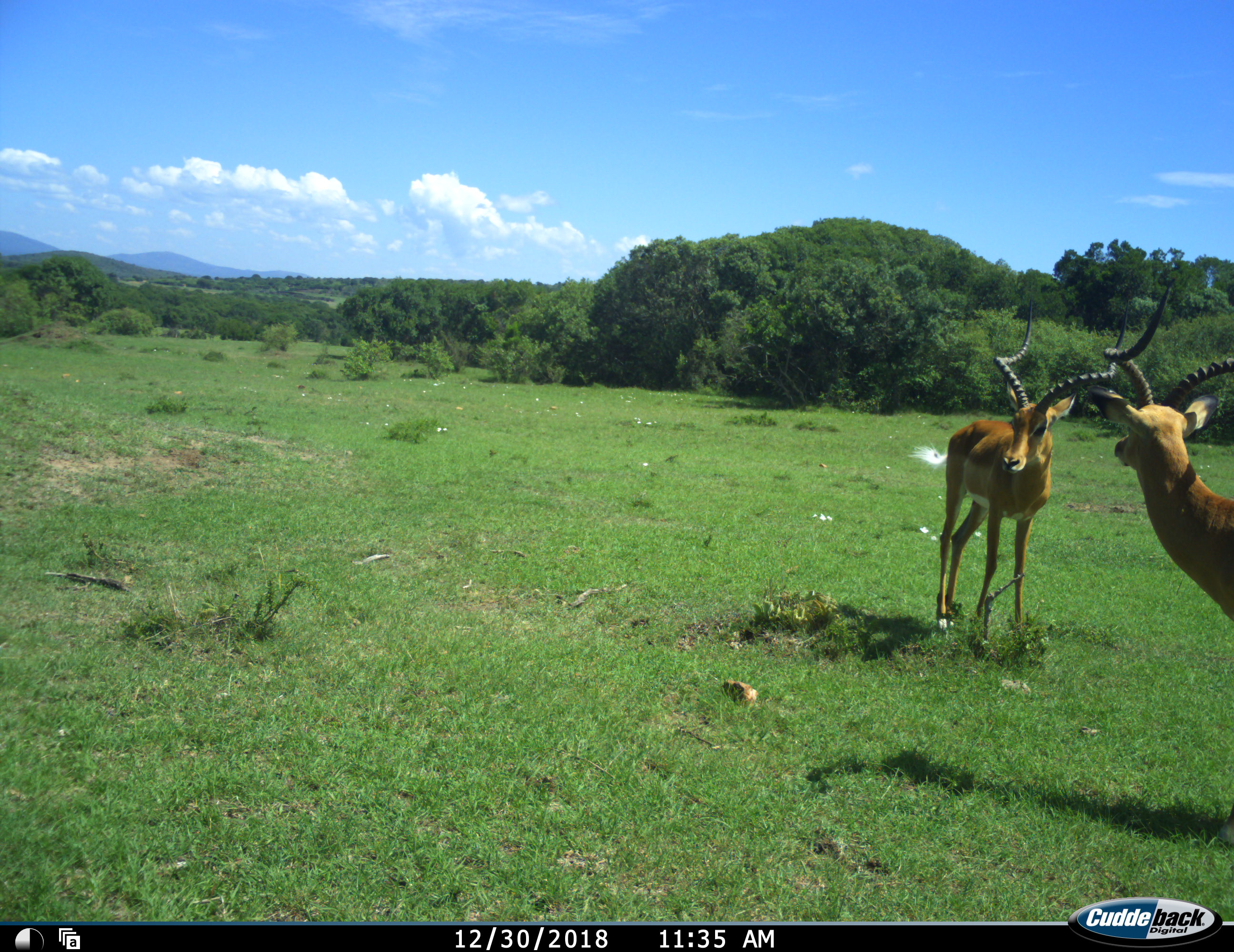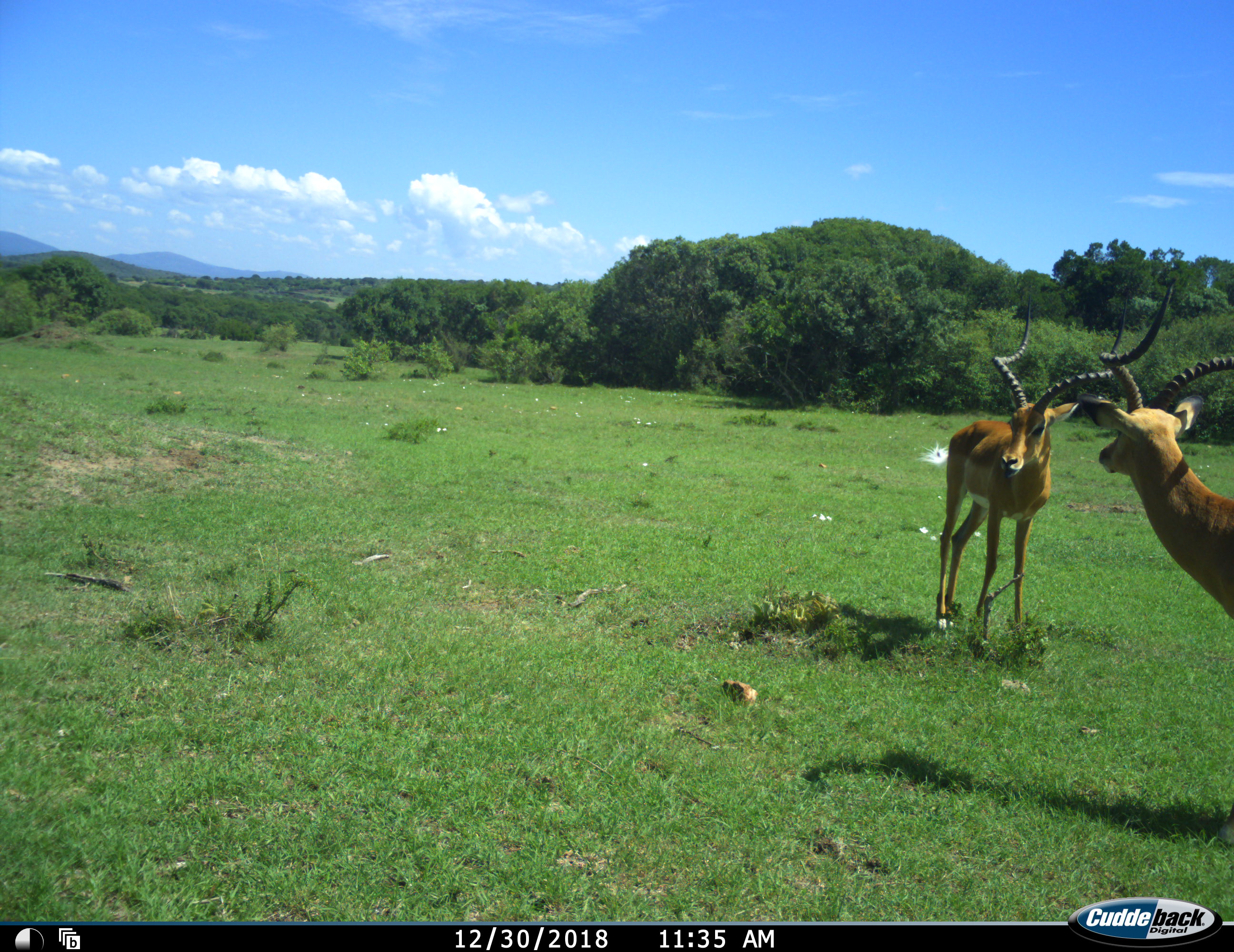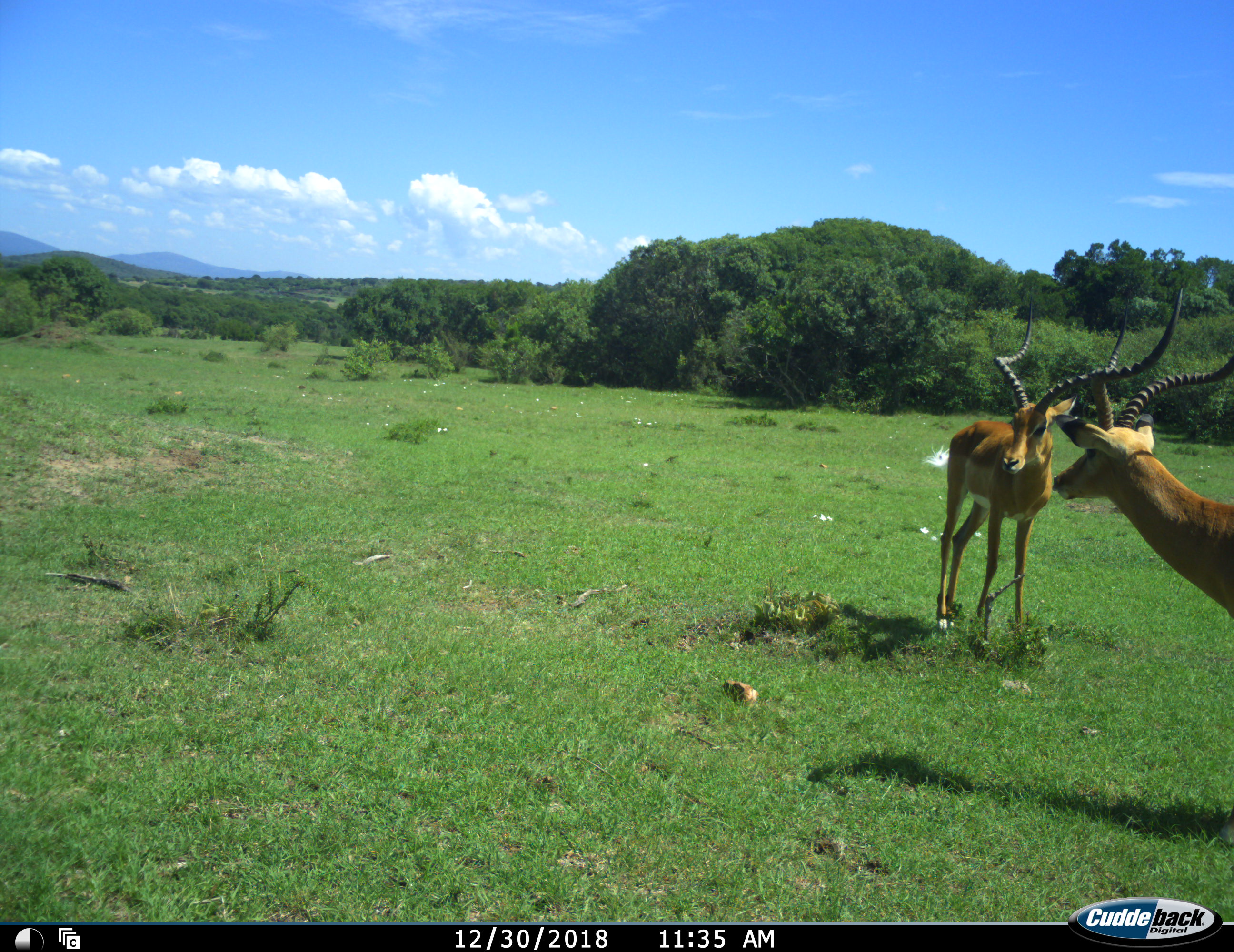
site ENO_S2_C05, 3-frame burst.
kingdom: Animalia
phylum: Chordata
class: Mammalia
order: Artiodactyla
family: Bovidae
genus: Aepyceros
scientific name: Aepyceros melampus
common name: impala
Impala (Aepyceros melampus), count 2. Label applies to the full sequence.